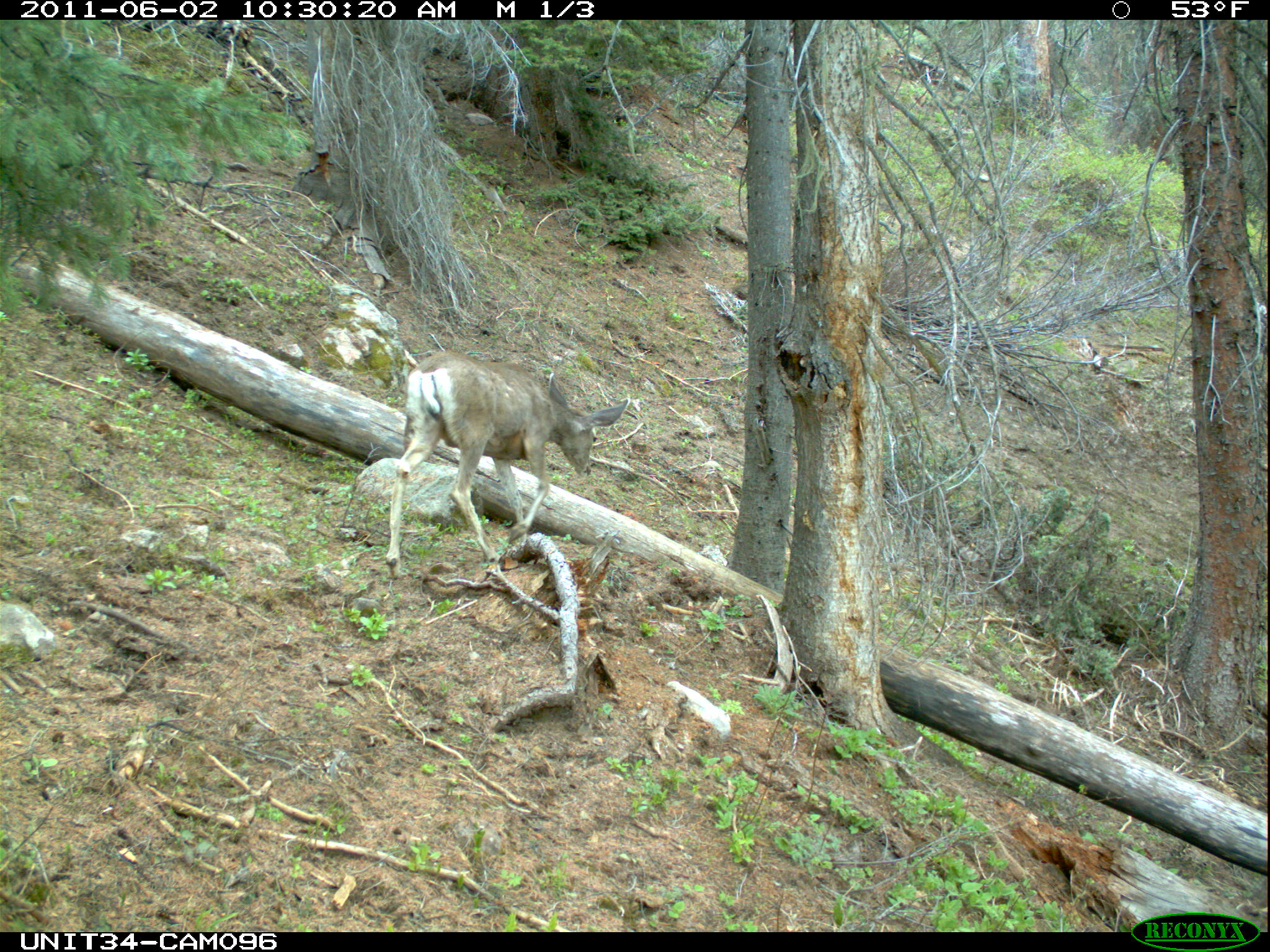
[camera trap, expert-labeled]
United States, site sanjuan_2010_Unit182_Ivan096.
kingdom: Animalia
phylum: Chordata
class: Mammalia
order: Artiodactyla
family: Cervidae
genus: Odocoileus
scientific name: Odocoileus hemionus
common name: mule deer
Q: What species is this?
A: Odocoileus hemionus (mule deer).